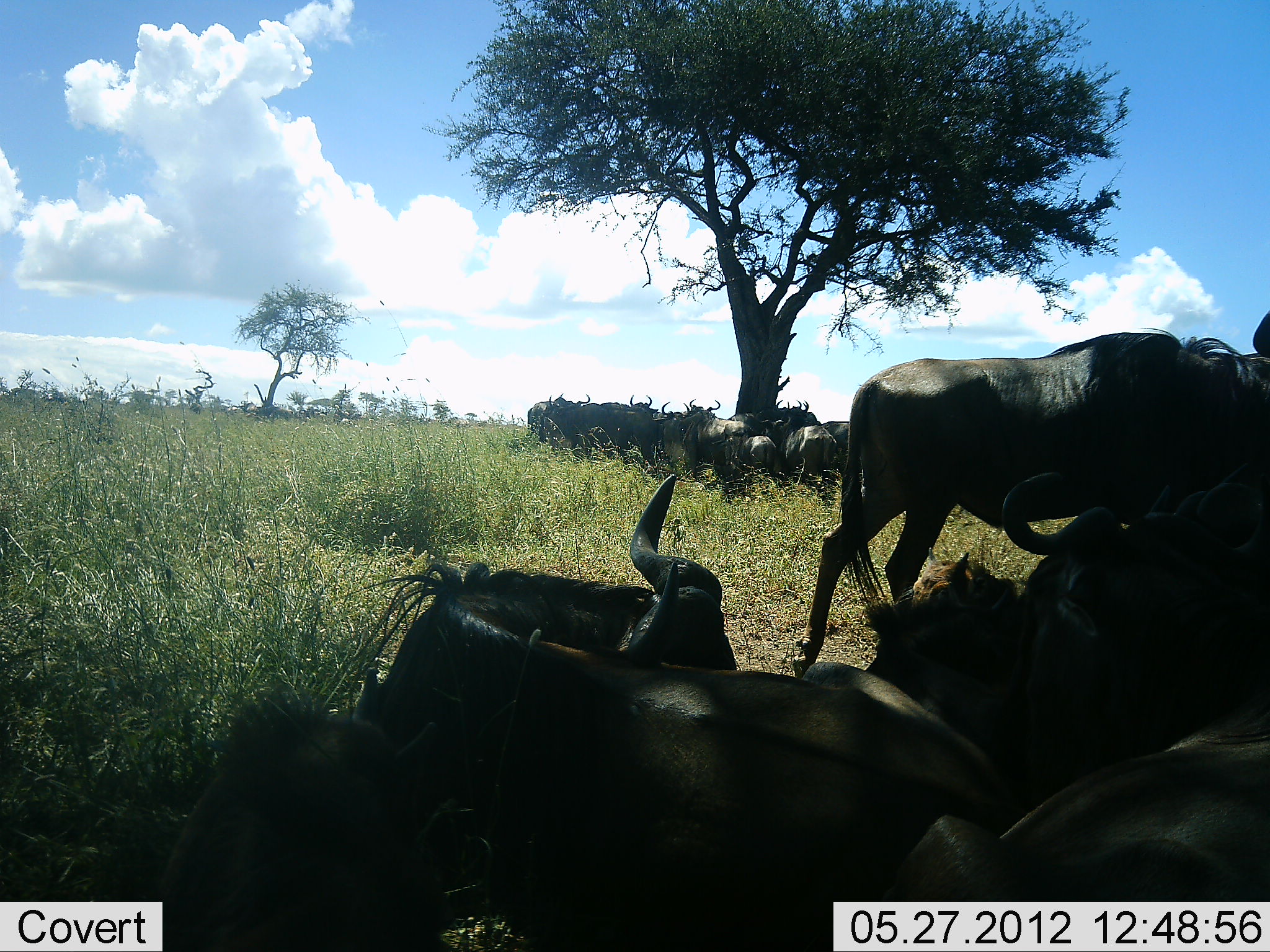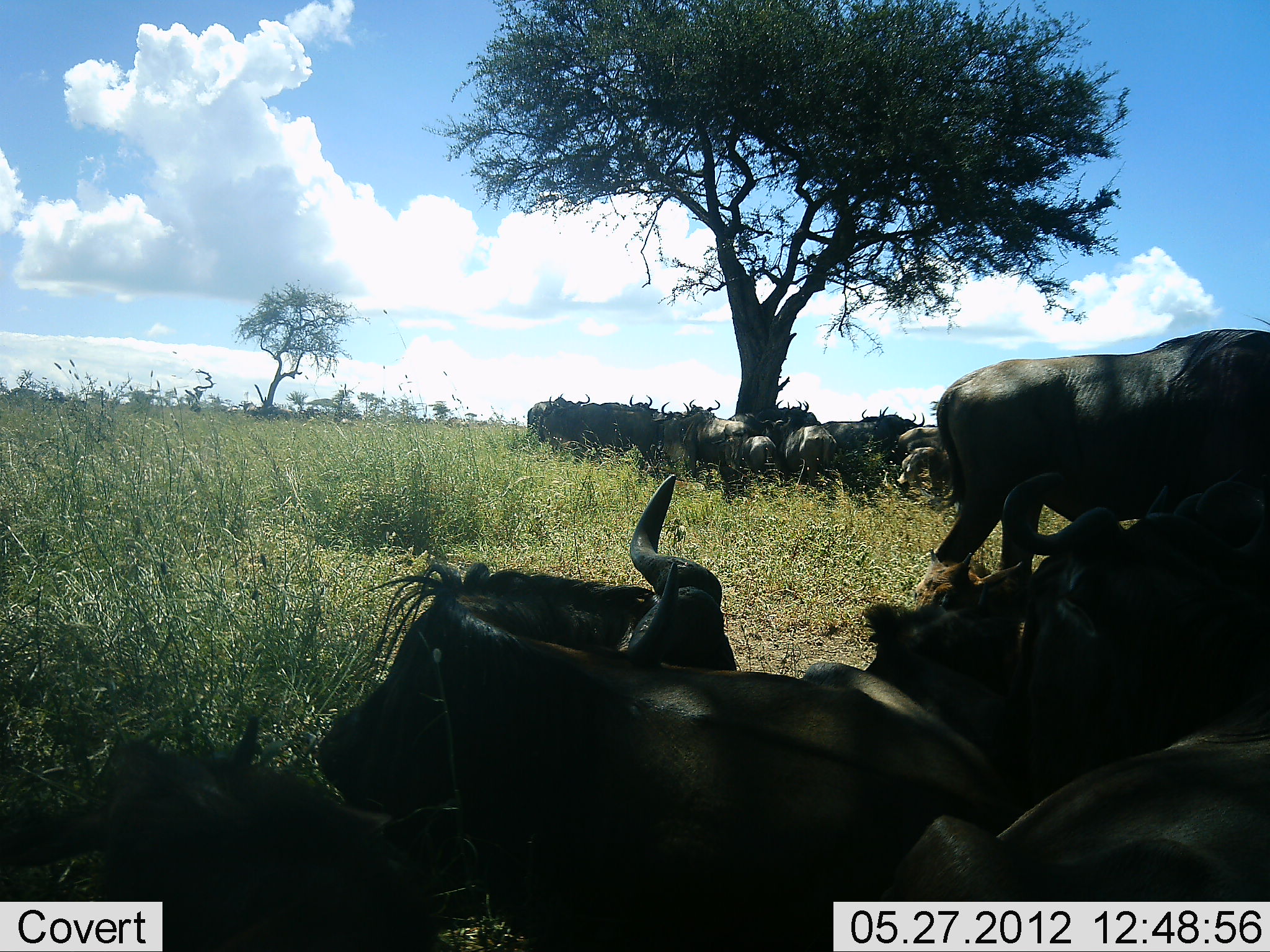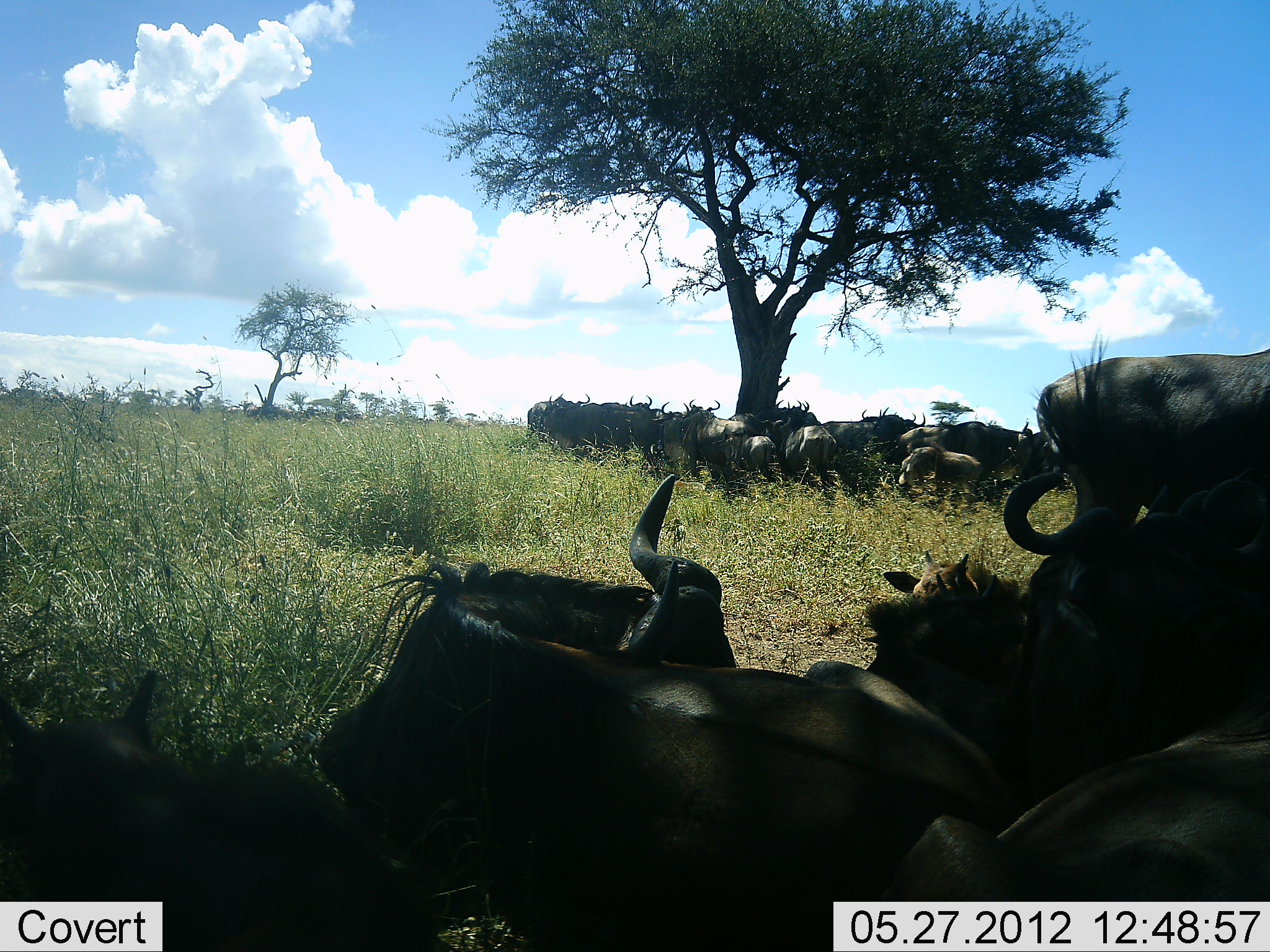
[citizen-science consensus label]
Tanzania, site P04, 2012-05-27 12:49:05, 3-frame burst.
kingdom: Animalia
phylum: Chordata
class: Mammalia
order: Artiodactyla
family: Bovidae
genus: Connochaetes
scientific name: Connochaetes taurinus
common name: blue wildebeest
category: wildebeest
Wildebeest (blue wildebeest) (Connochaetes taurinus), count 11-50. Behavior (volunteer vote fractions): standing 80%, resting 100%, moving 20%, interacting 10%. Young present (vote fraction): 10%. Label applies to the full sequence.